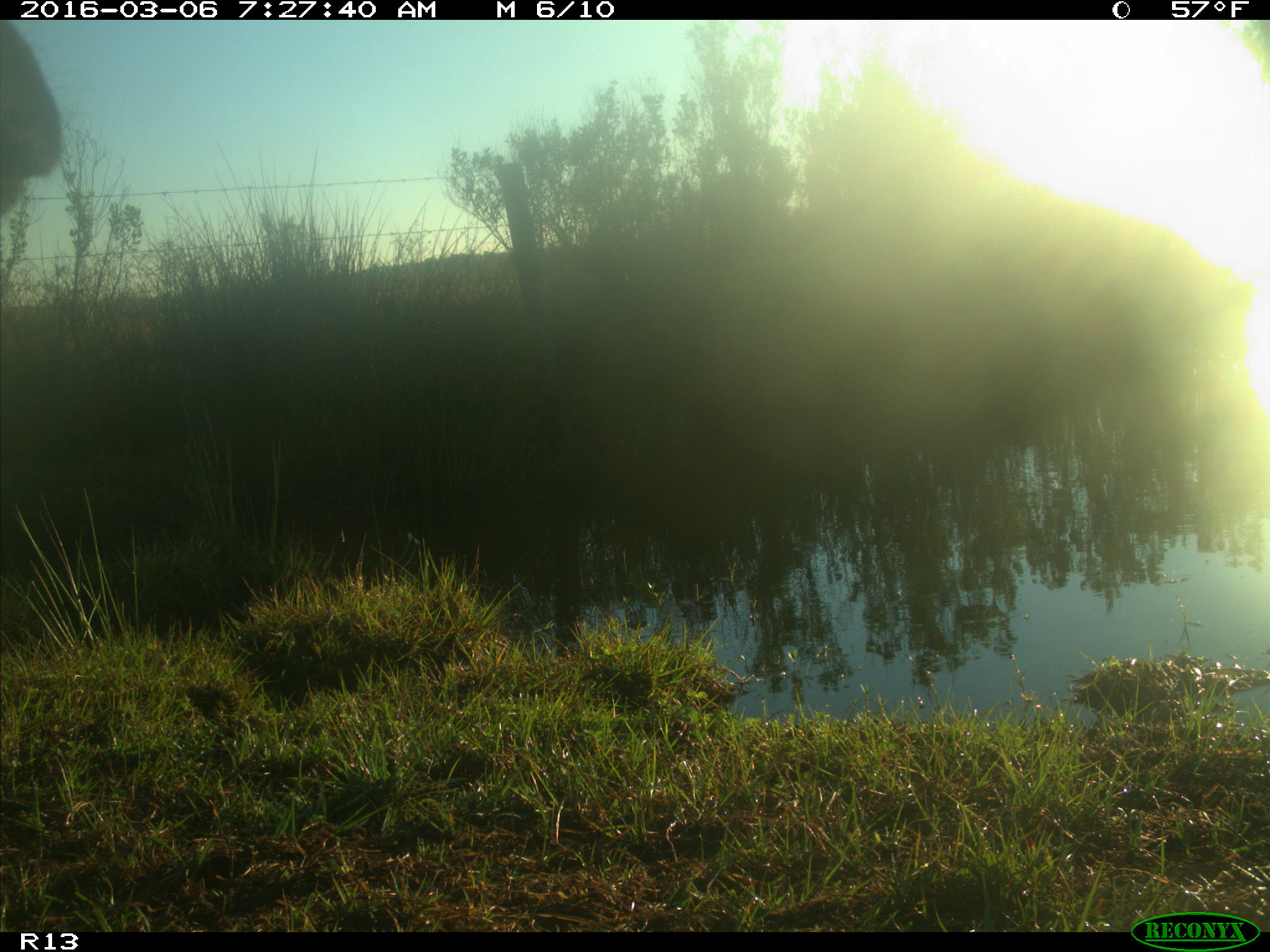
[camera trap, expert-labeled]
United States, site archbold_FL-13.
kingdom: Animalia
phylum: Chordata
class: Mammalia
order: Artiodactyla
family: Bovidae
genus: Bos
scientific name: Bos taurus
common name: domestic cow